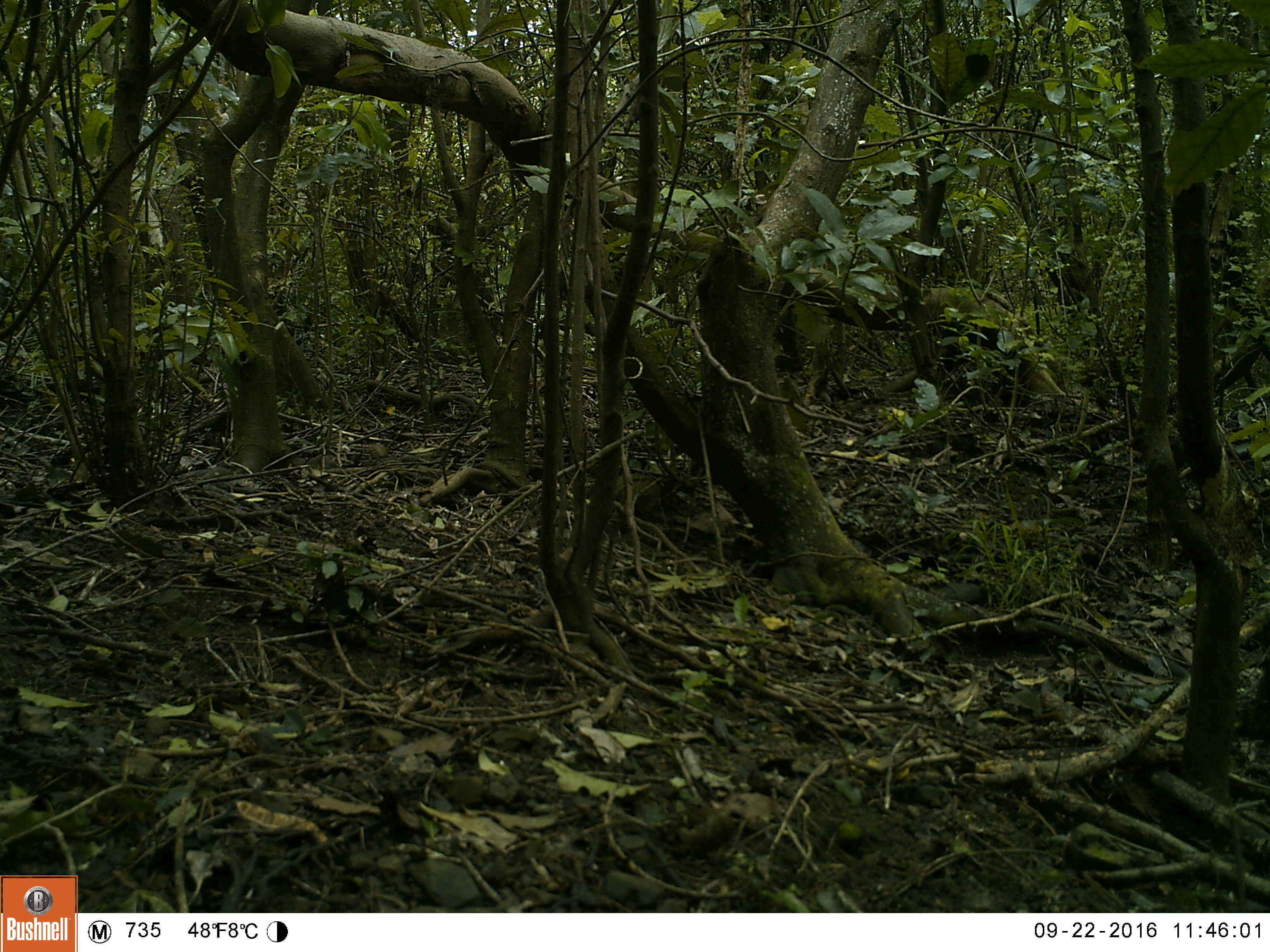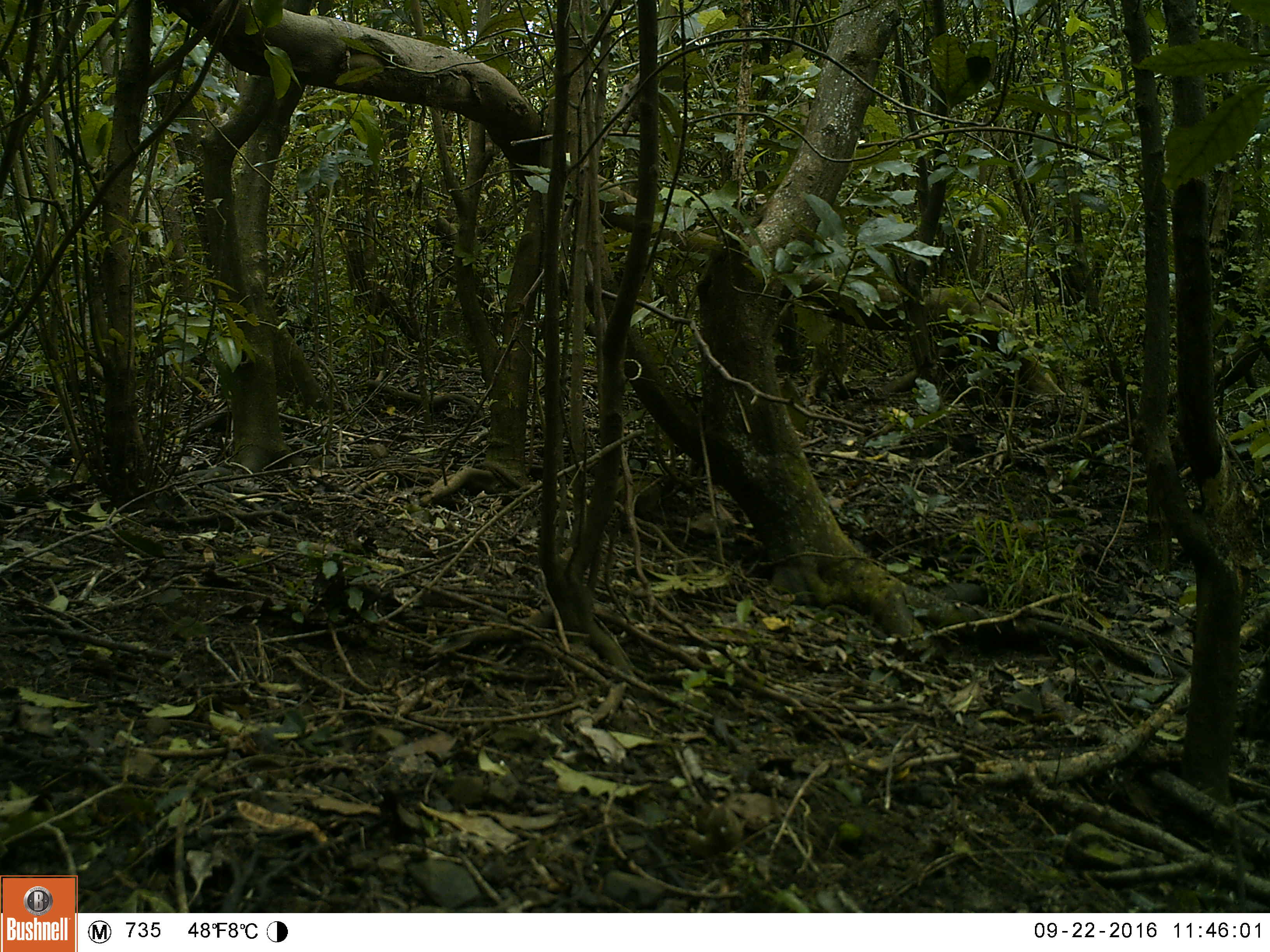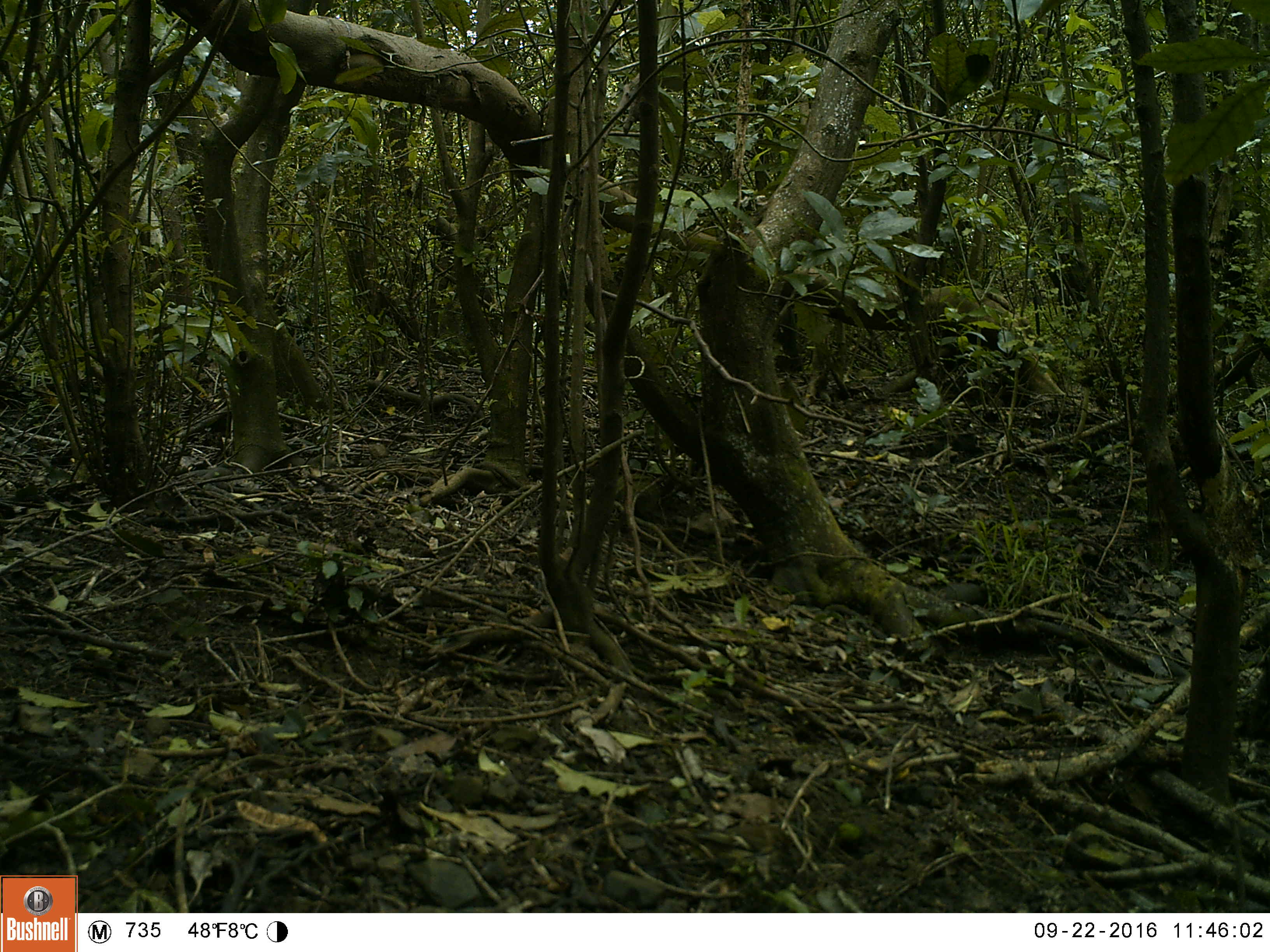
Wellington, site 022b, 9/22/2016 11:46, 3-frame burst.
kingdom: Animalia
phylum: Chordata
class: Aves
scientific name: Aves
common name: bird